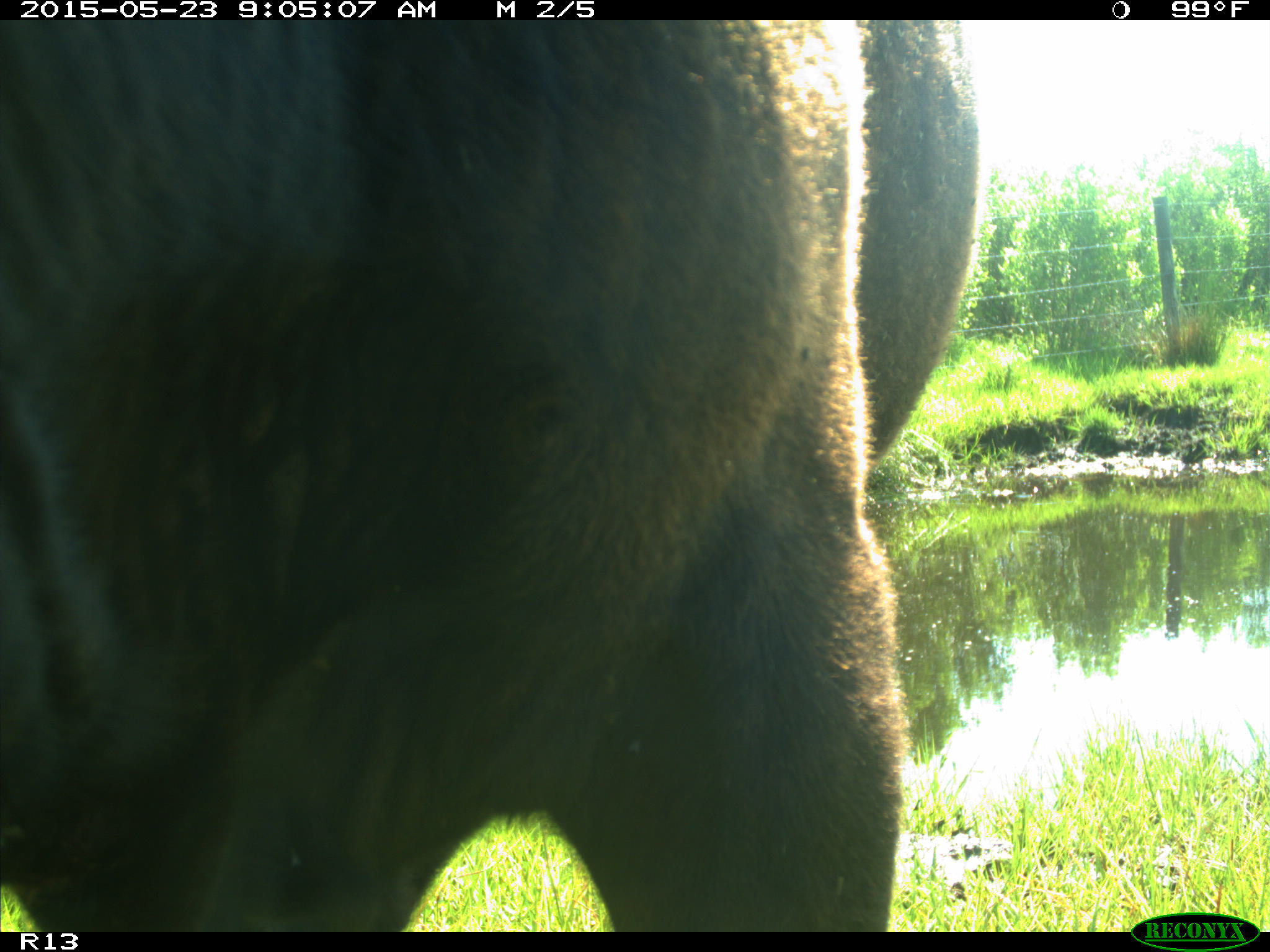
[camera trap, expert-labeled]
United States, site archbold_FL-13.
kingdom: Animalia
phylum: Chordata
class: Mammalia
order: Artiodactyla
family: Bovidae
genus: Bos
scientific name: Bos taurus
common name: domestic cow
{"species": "Bos taurus (domestic cow)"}